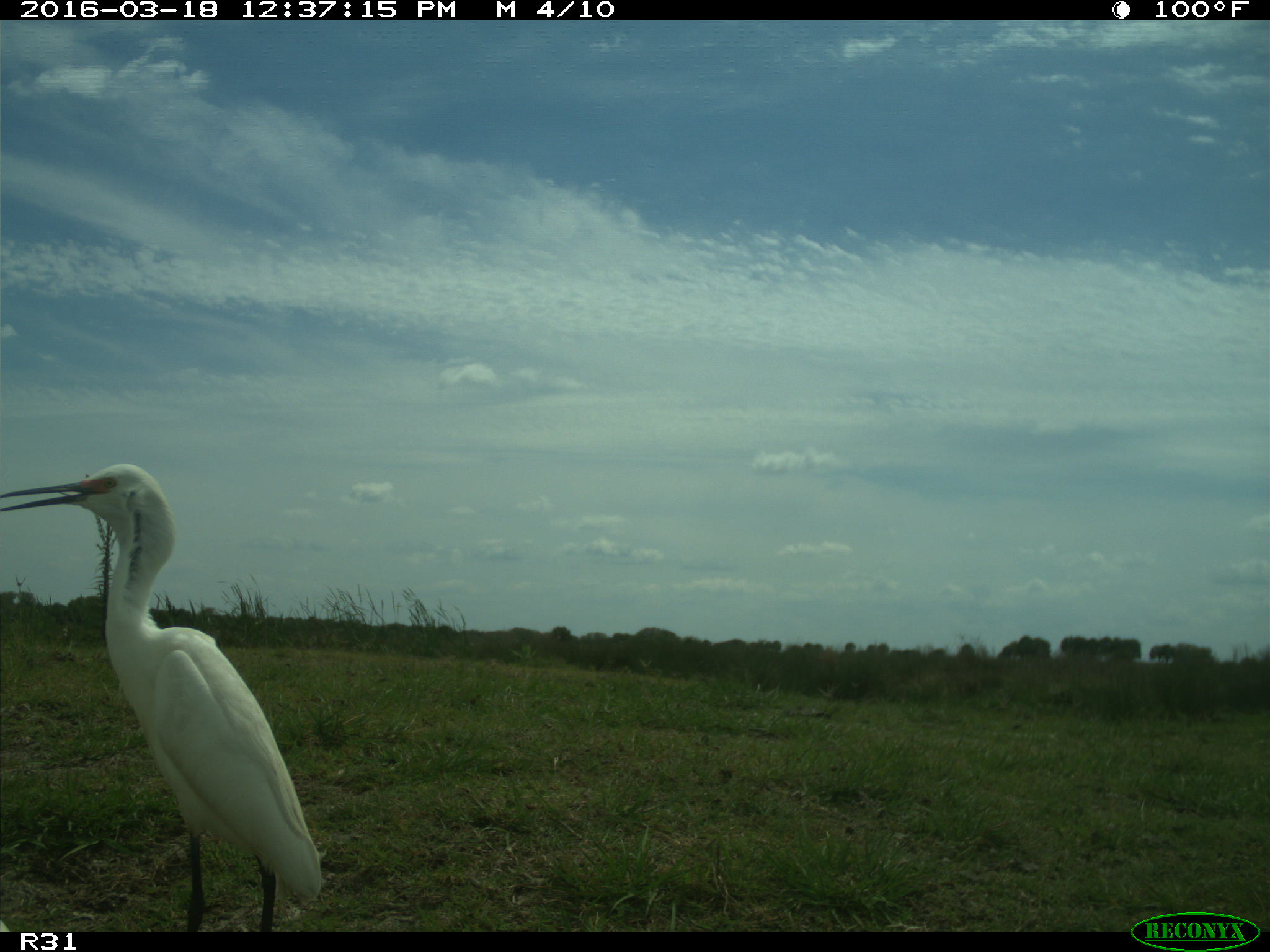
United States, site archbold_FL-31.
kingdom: Animalia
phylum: Chordata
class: Aves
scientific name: Aves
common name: birds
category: unidentified bird